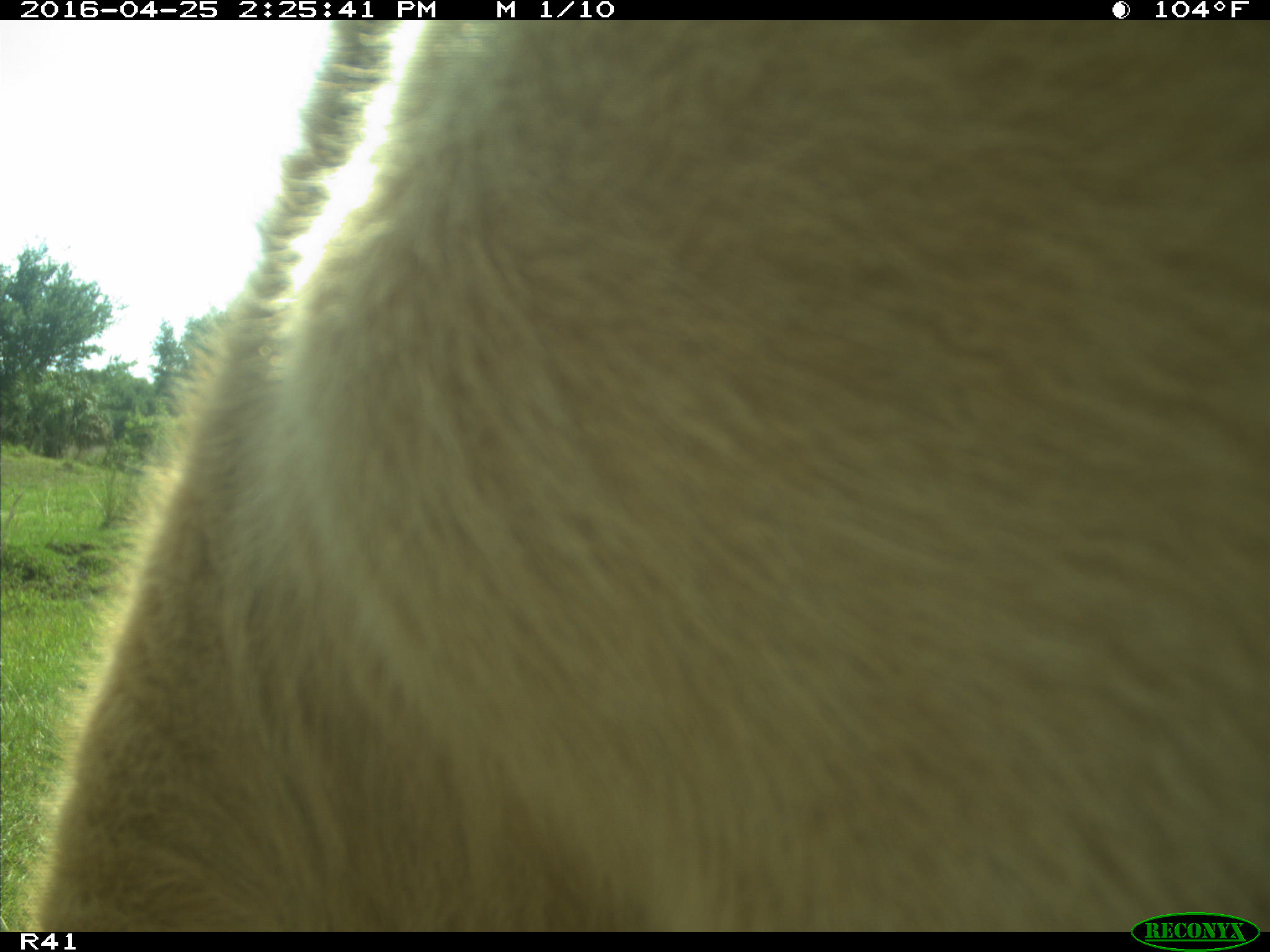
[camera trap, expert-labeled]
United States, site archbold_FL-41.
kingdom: Animalia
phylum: Chordata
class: Mammalia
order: Artiodactyla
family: Bovidae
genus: Bos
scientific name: Bos taurus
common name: domestic cow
Bos taurus (domestic cow).